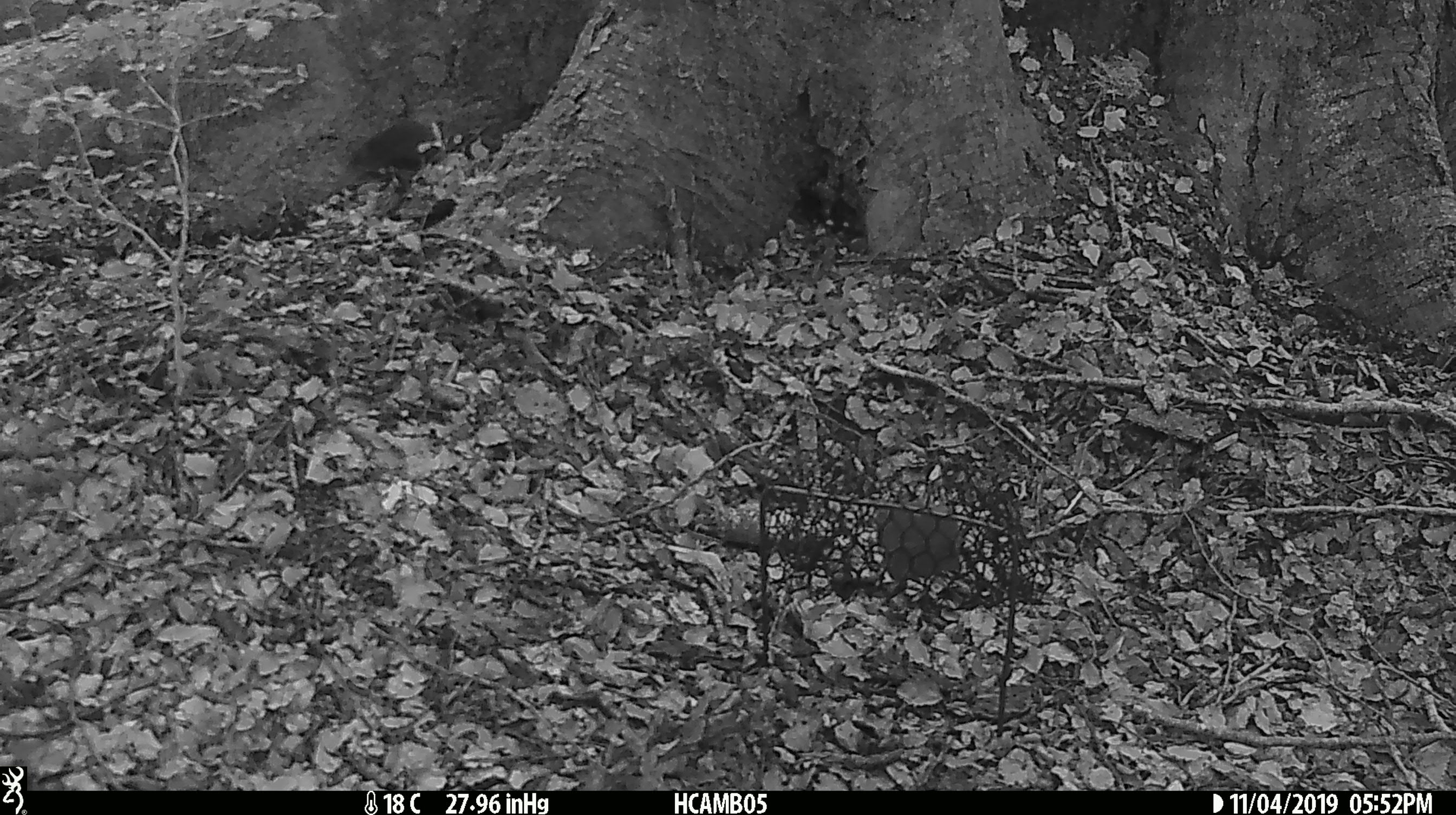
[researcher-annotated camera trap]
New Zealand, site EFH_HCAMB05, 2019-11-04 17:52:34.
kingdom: Animalia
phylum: Chordata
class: Mammalia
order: Rodentia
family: Muridae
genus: Mus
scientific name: Mus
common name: mouse